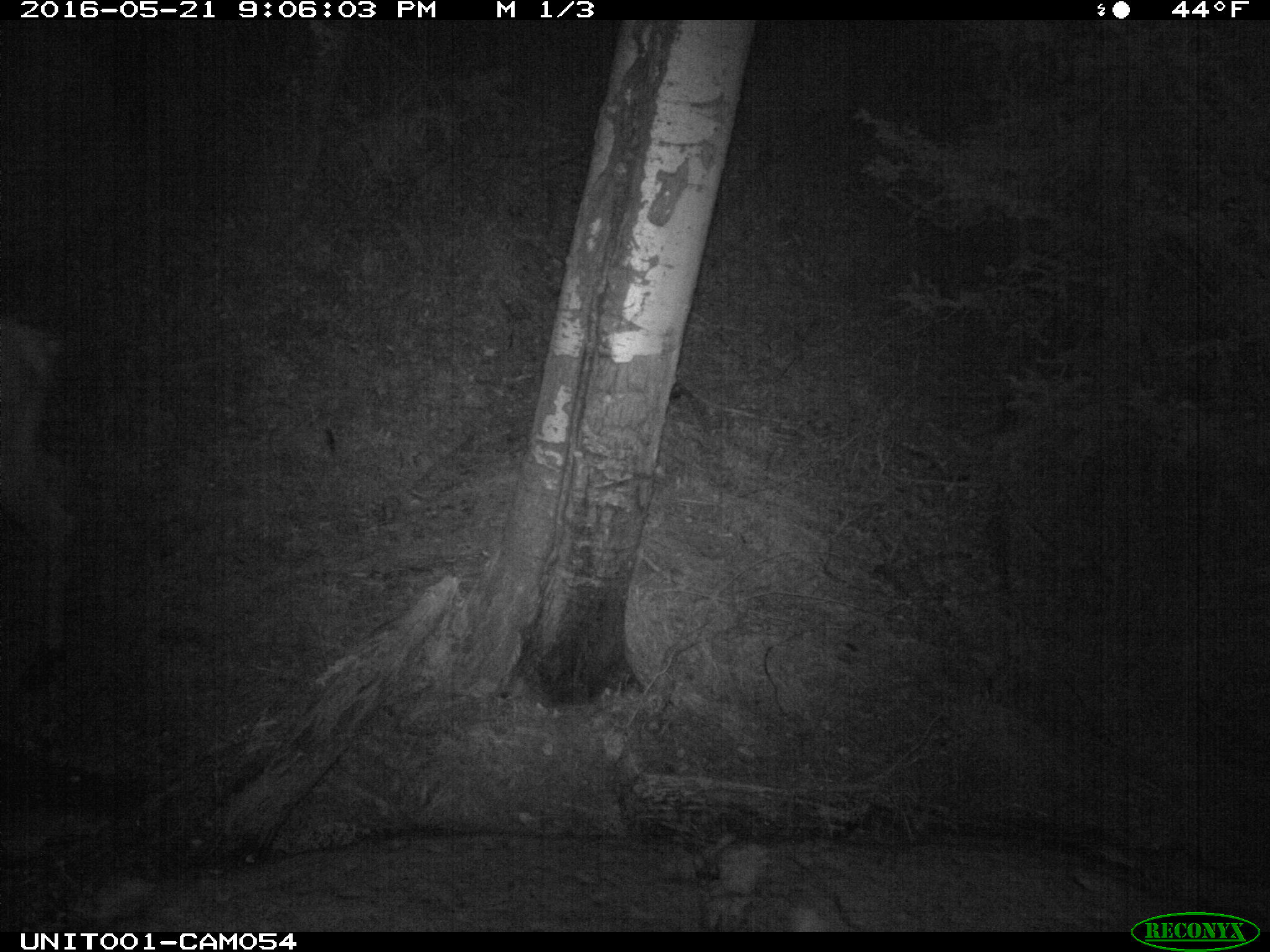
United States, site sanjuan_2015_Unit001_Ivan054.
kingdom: Animalia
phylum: Chordata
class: Mammalia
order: Artiodactyla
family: Cervidae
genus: Cervus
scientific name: Cervus elaphus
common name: red deer